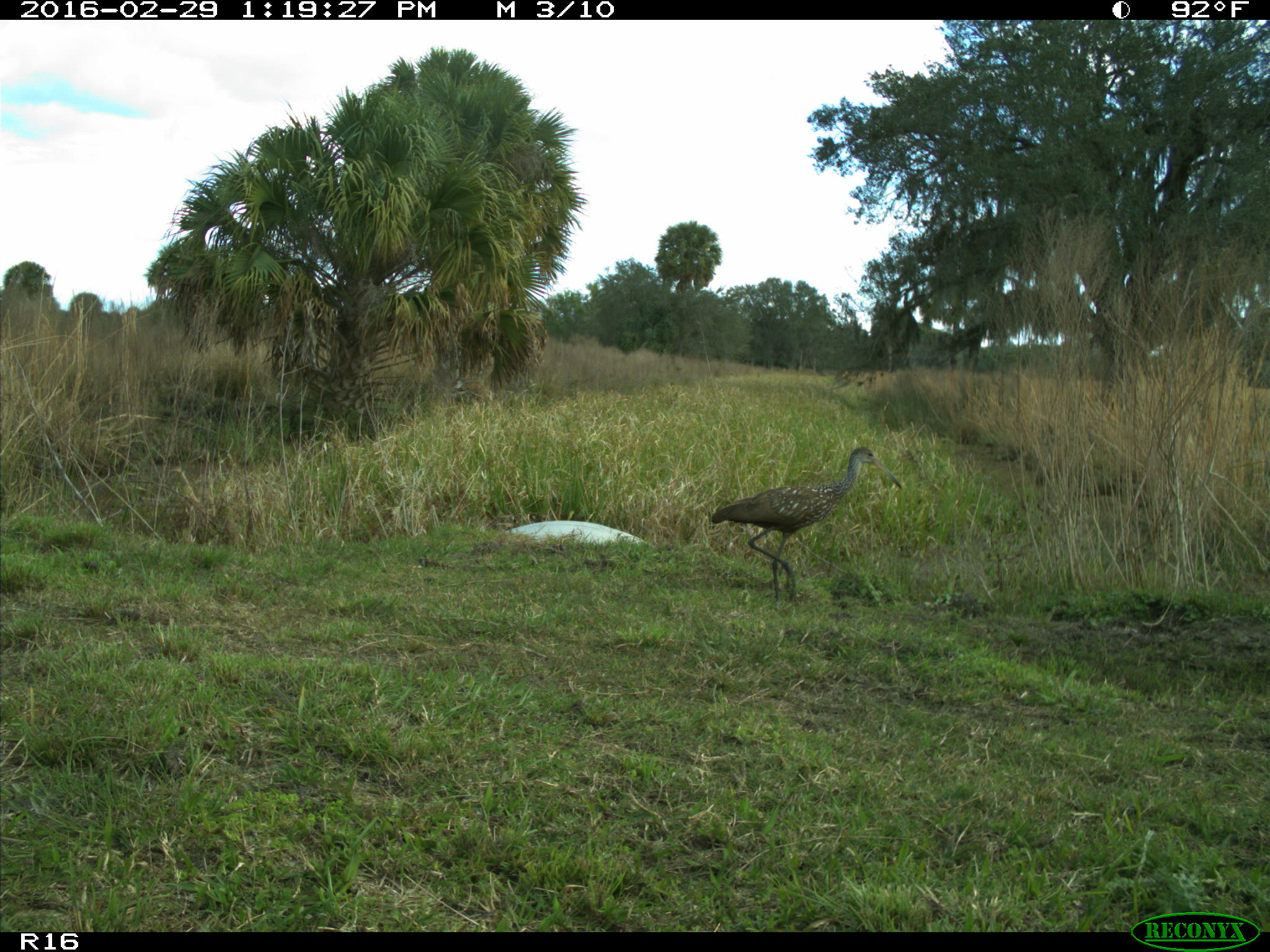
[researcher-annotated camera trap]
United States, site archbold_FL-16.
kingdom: Animalia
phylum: Chordata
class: Aves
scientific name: Aves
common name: birds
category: unidentified bird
Unidentified bird (birds) (Aves).